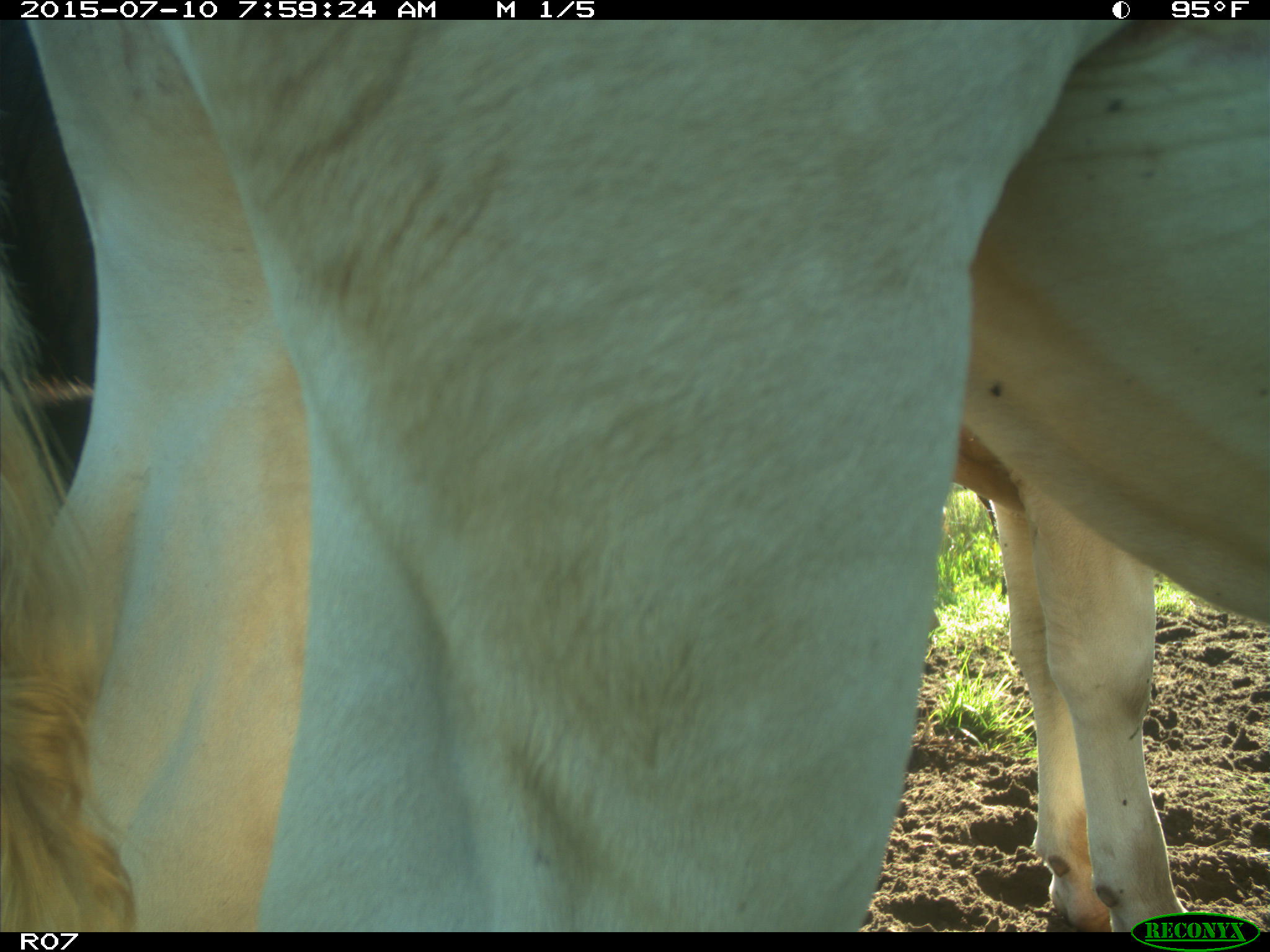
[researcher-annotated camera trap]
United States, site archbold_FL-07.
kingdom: Animalia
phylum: Chordata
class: Mammalia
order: Artiodactyla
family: Bovidae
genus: Bos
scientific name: Bos taurus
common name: domestic cow